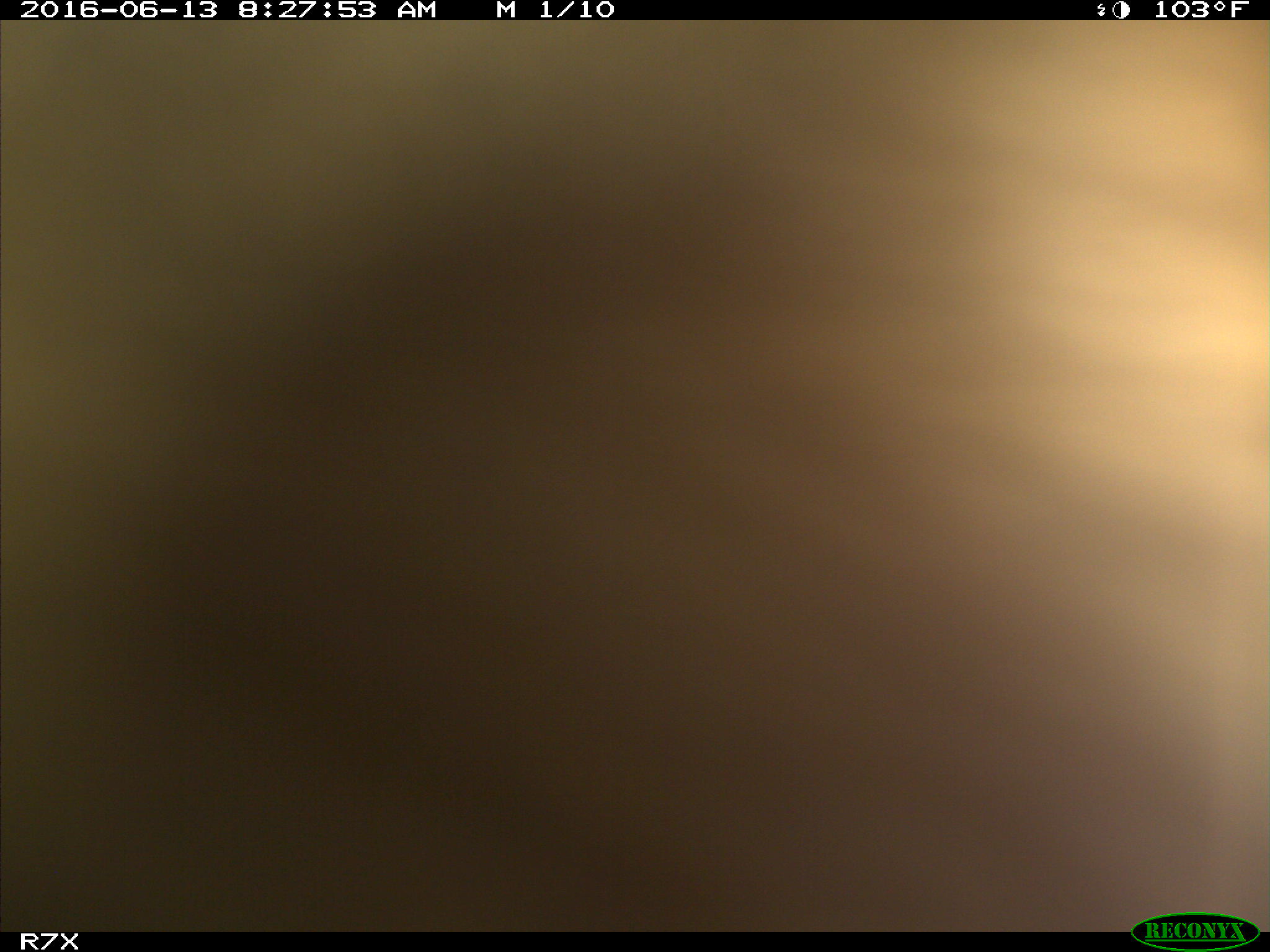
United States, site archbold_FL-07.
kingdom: Animalia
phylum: Chordata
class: Mammalia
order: Artiodactyla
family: Bovidae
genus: Bos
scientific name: Bos taurus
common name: domestic cow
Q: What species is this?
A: Bos taurus (domestic cow).